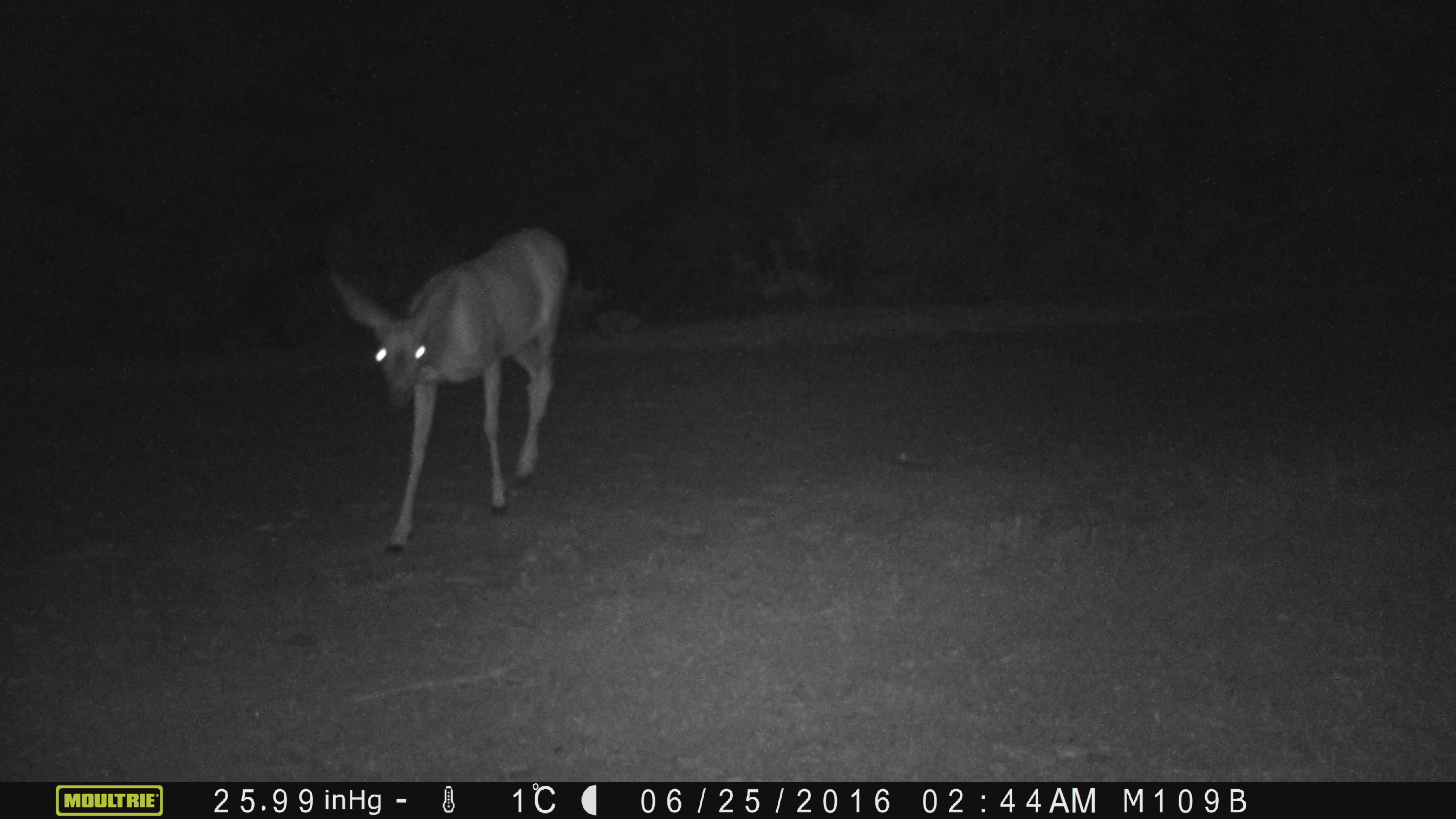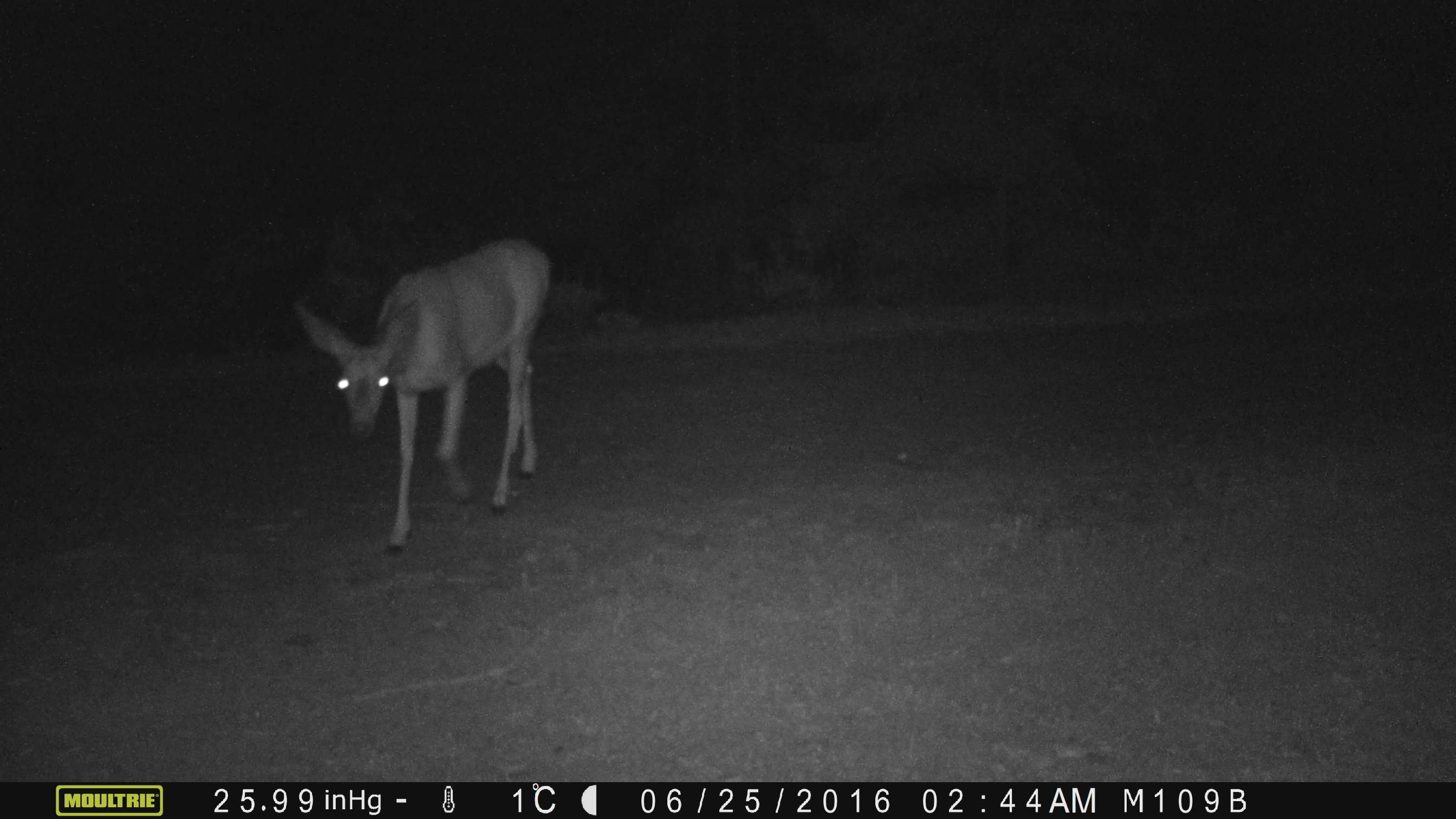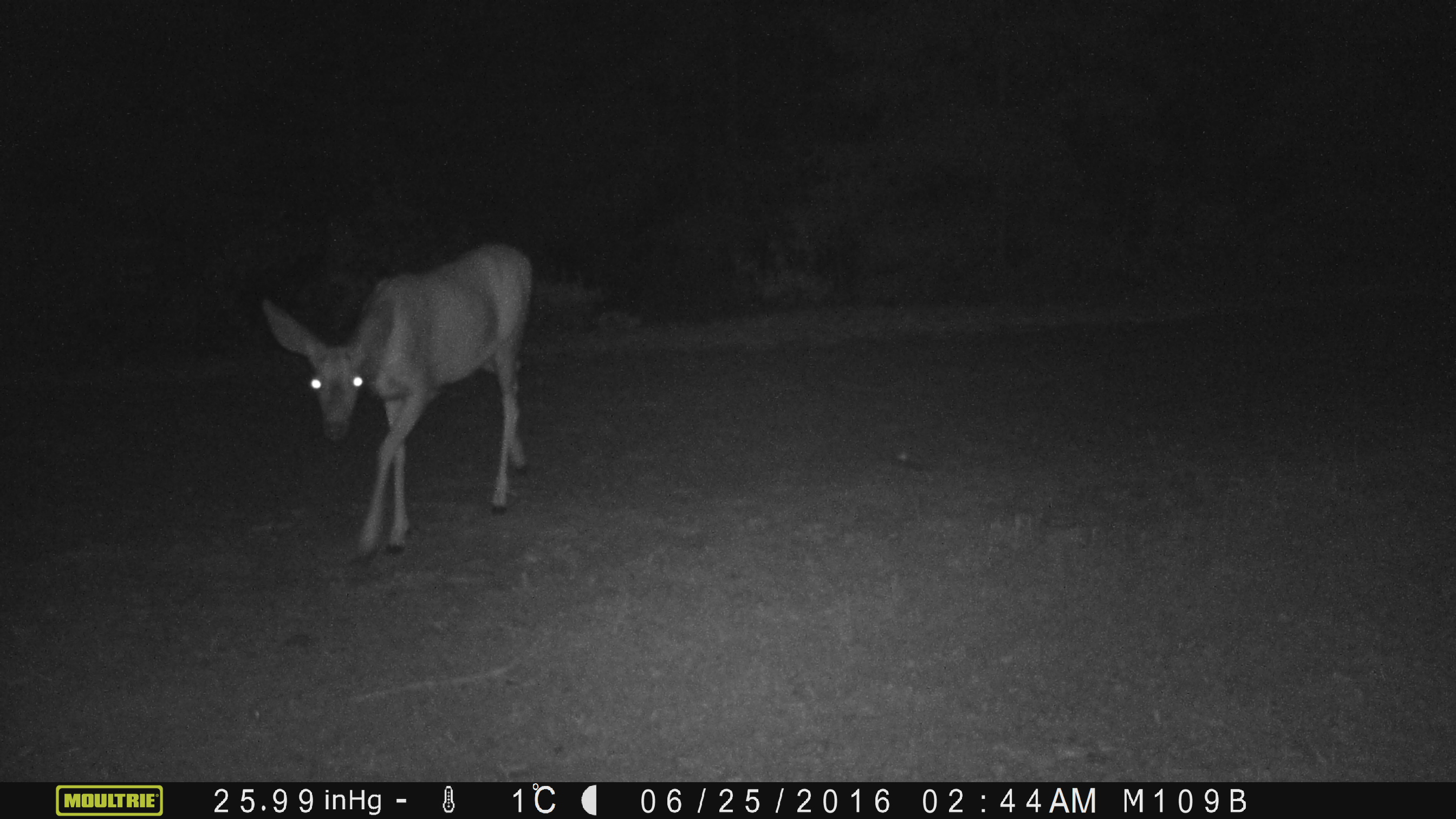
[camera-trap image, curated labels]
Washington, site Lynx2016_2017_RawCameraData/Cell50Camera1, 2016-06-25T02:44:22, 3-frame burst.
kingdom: Animalia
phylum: Chordata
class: Mammalia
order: Artiodactyla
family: Cervidae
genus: Odocoileus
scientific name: Odocoileus hemionus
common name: mule deer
Odocoileus hemionus (mule deer). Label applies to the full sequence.